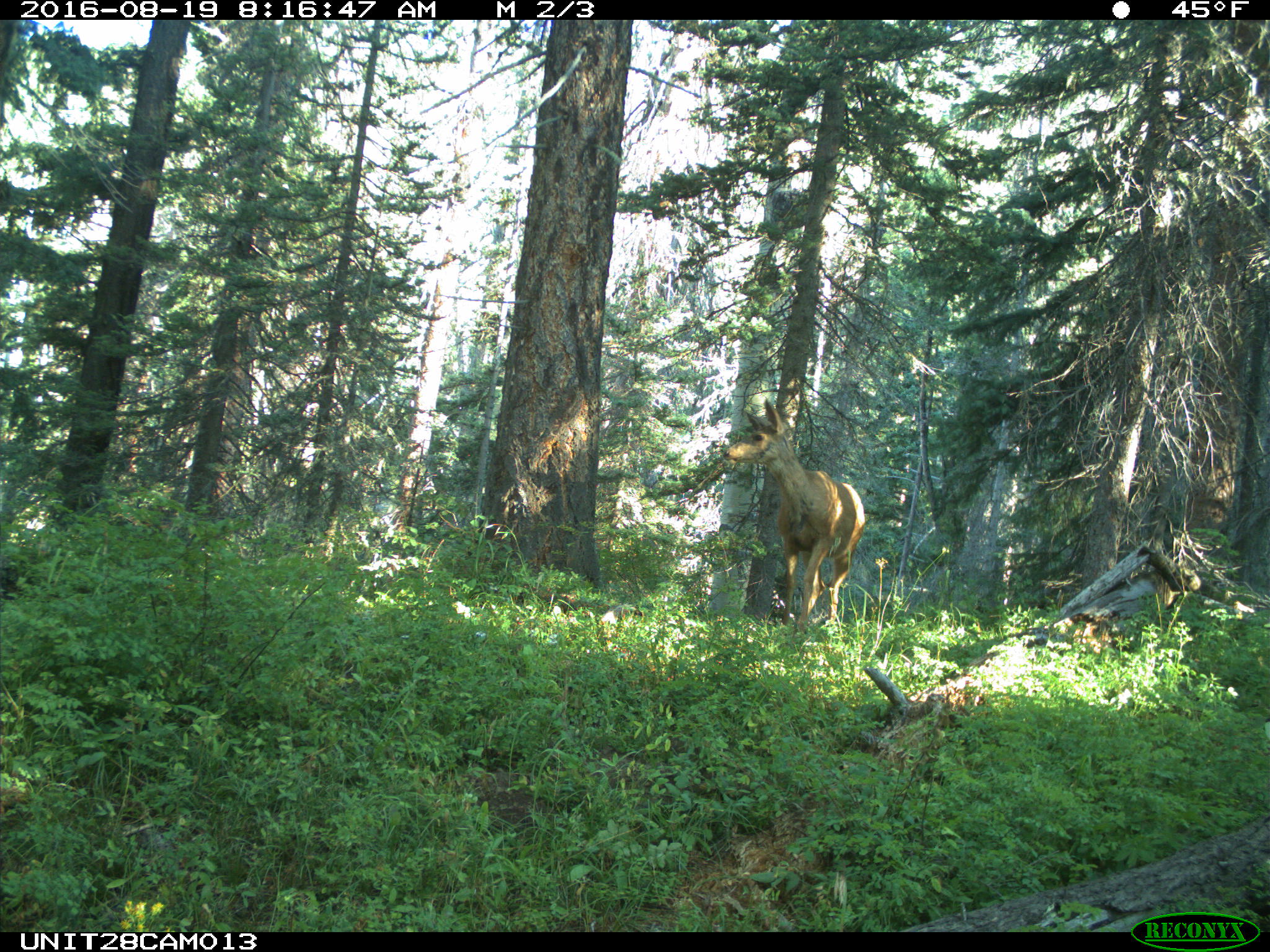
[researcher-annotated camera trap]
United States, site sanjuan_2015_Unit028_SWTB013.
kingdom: Animalia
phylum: Chordata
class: Mammalia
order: Artiodactyla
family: Cervidae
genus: Odocoileus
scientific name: Odocoileus hemionus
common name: mule deer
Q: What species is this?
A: Odocoileus hemionus (mule deer).